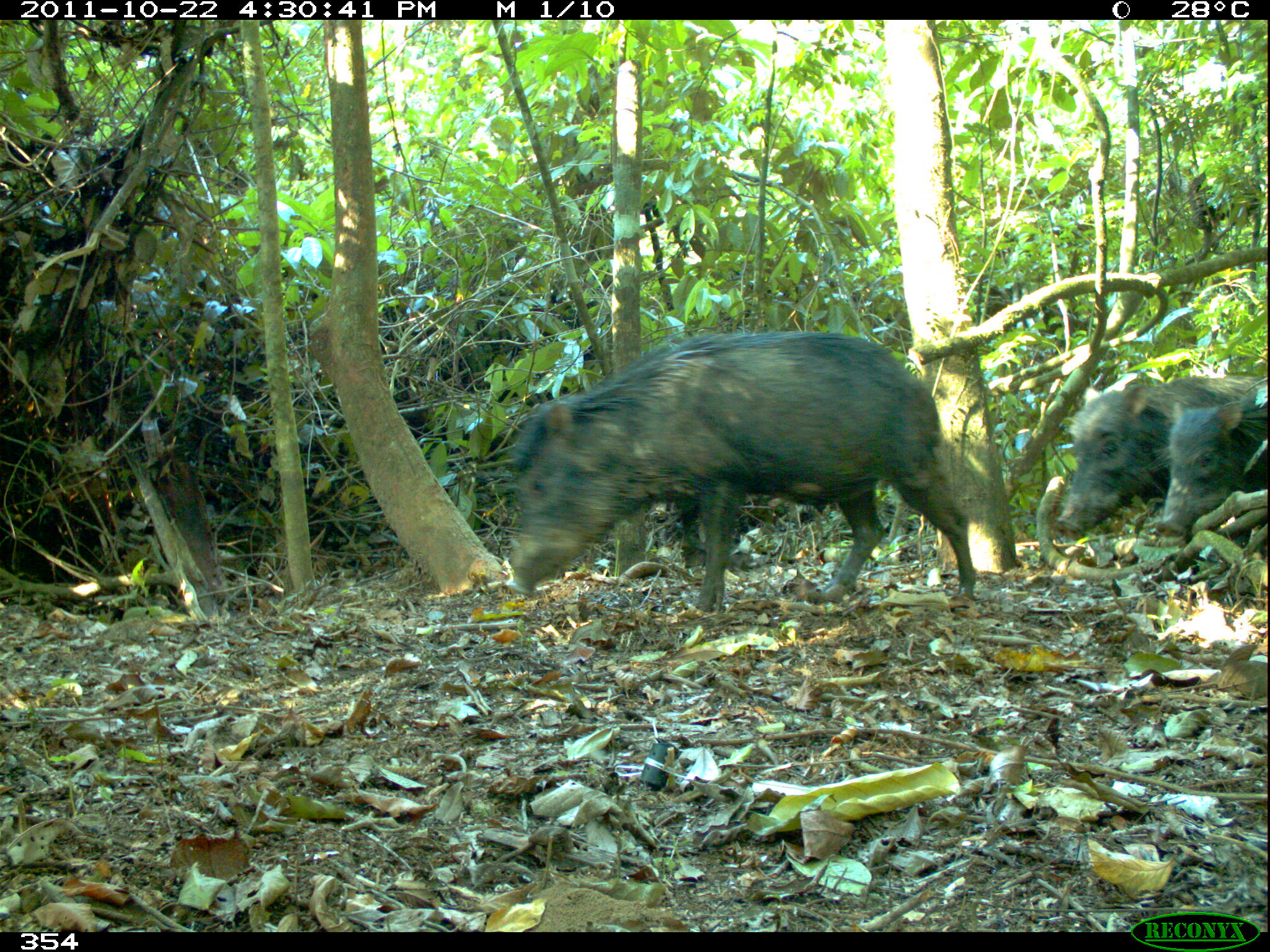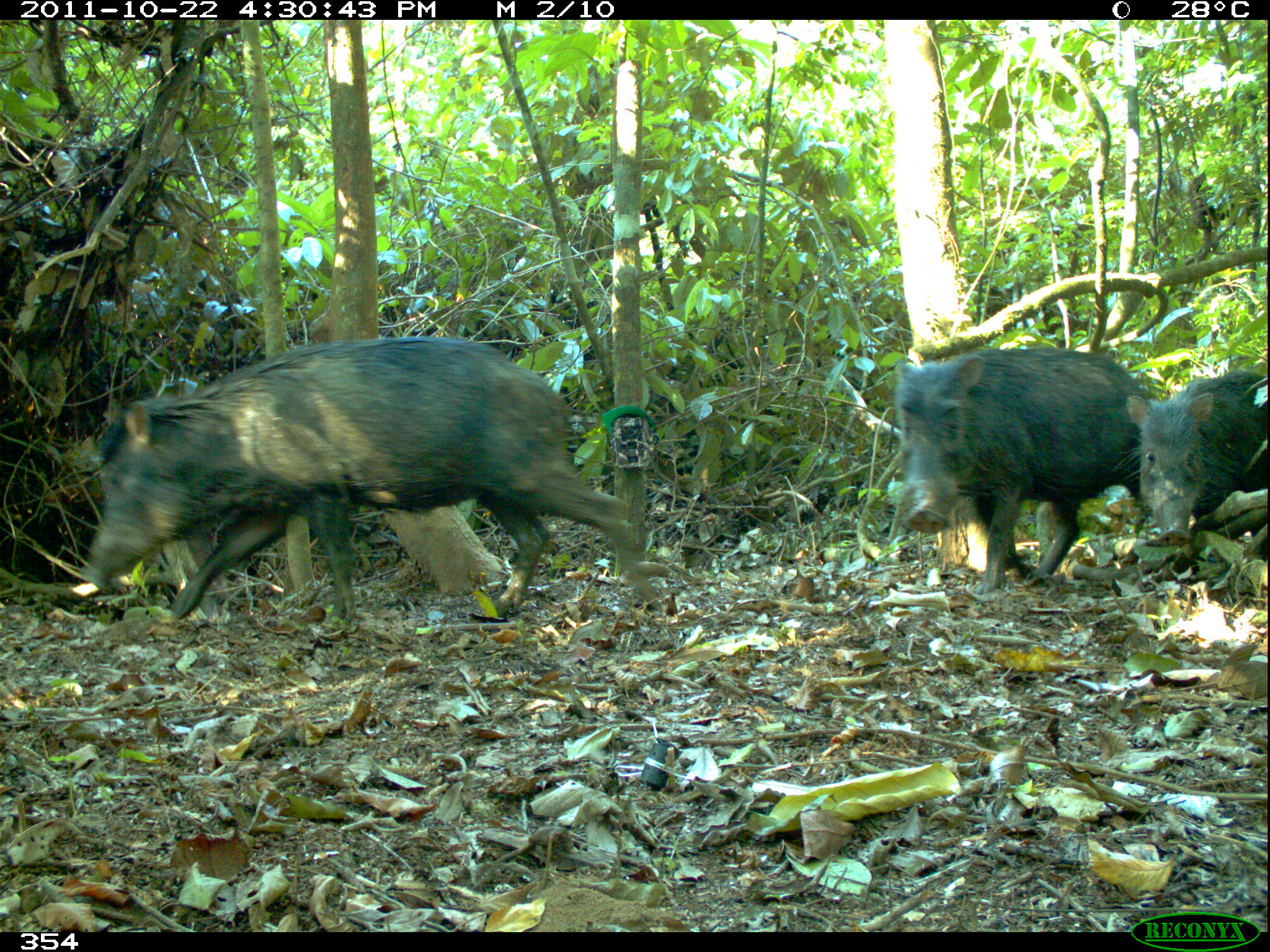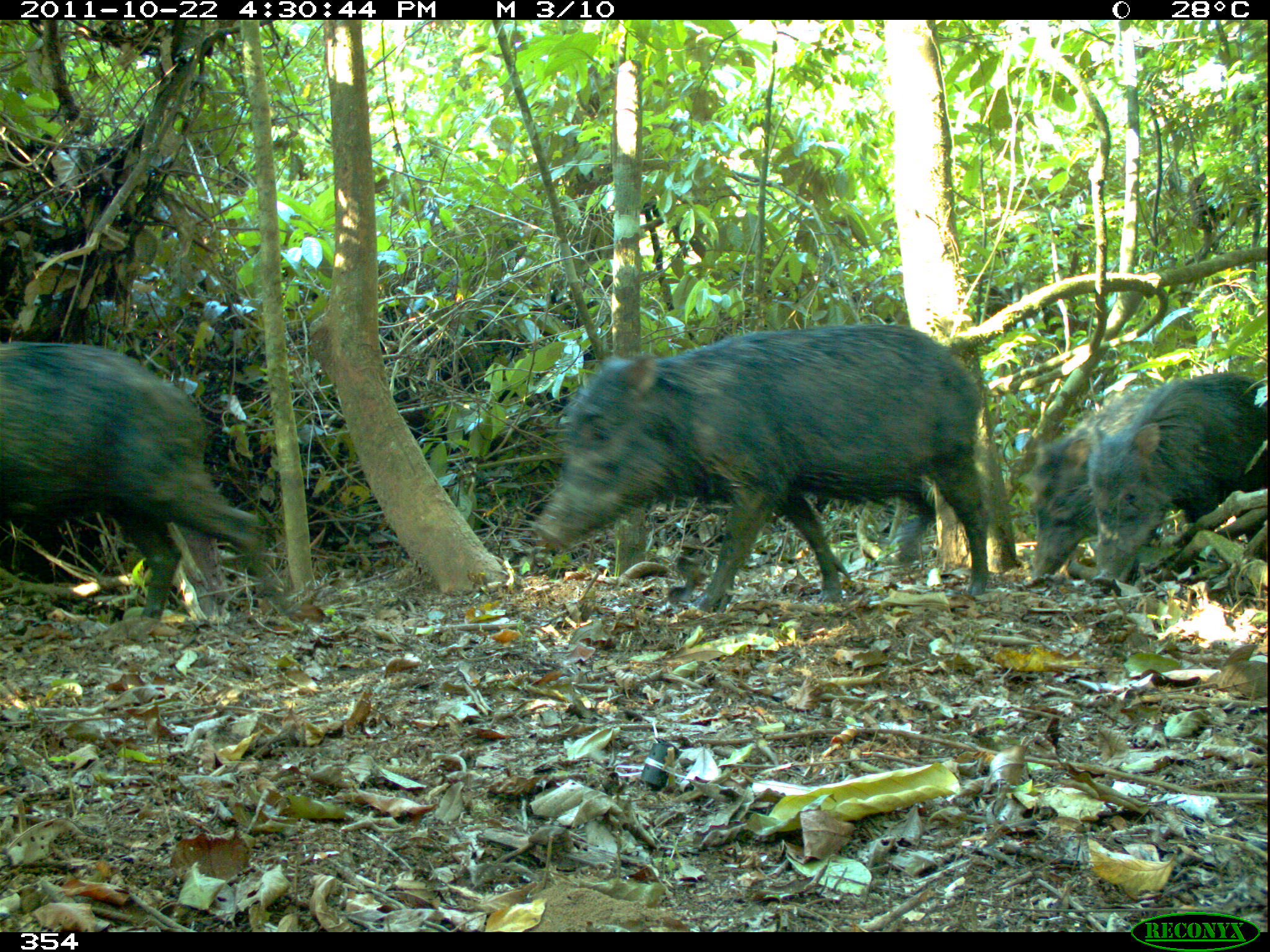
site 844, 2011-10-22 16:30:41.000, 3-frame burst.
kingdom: Animalia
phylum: Chordata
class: Mammalia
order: Artiodactyla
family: Tayassuidae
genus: Tayassu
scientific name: Tayassu pecari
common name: white-lipped peccary